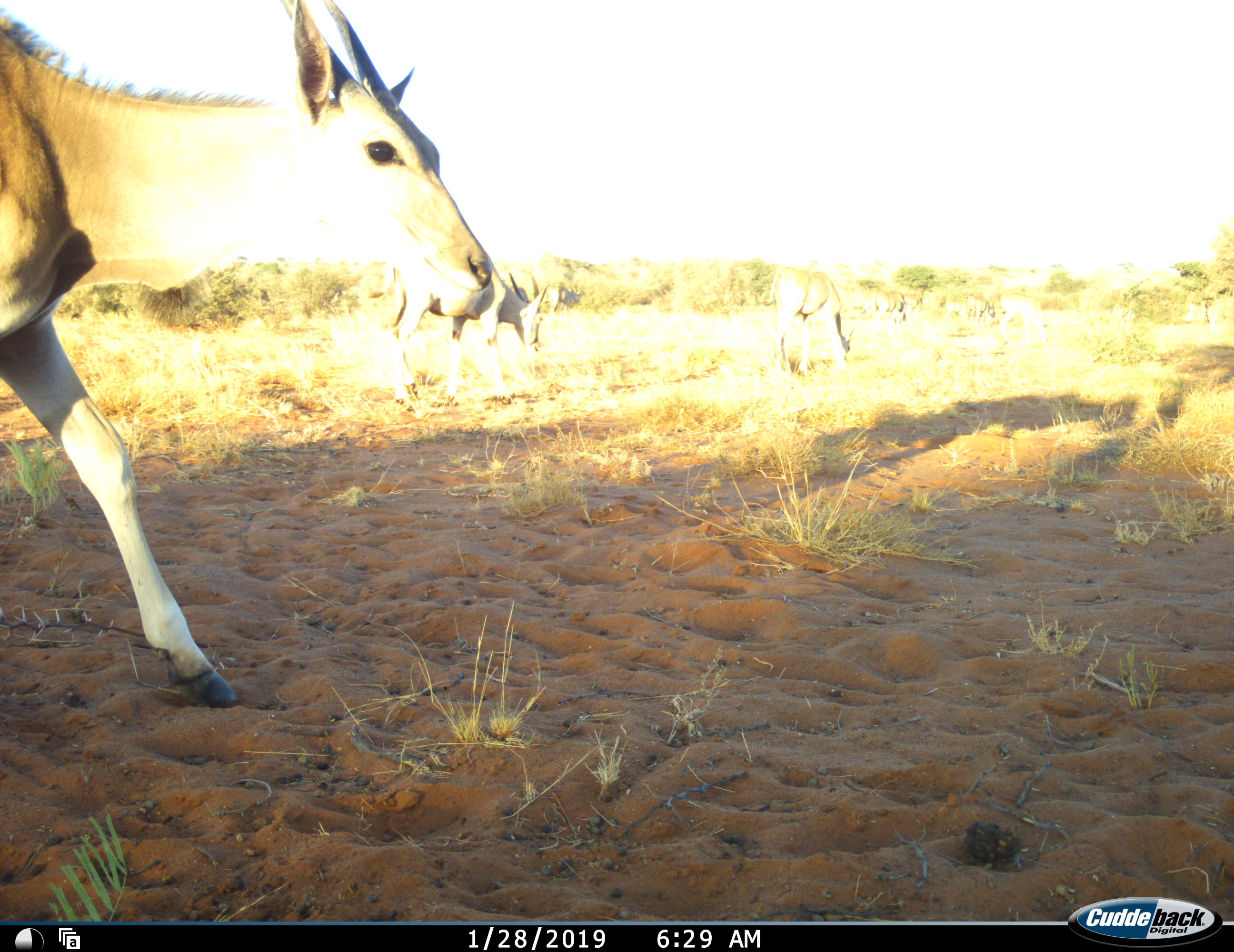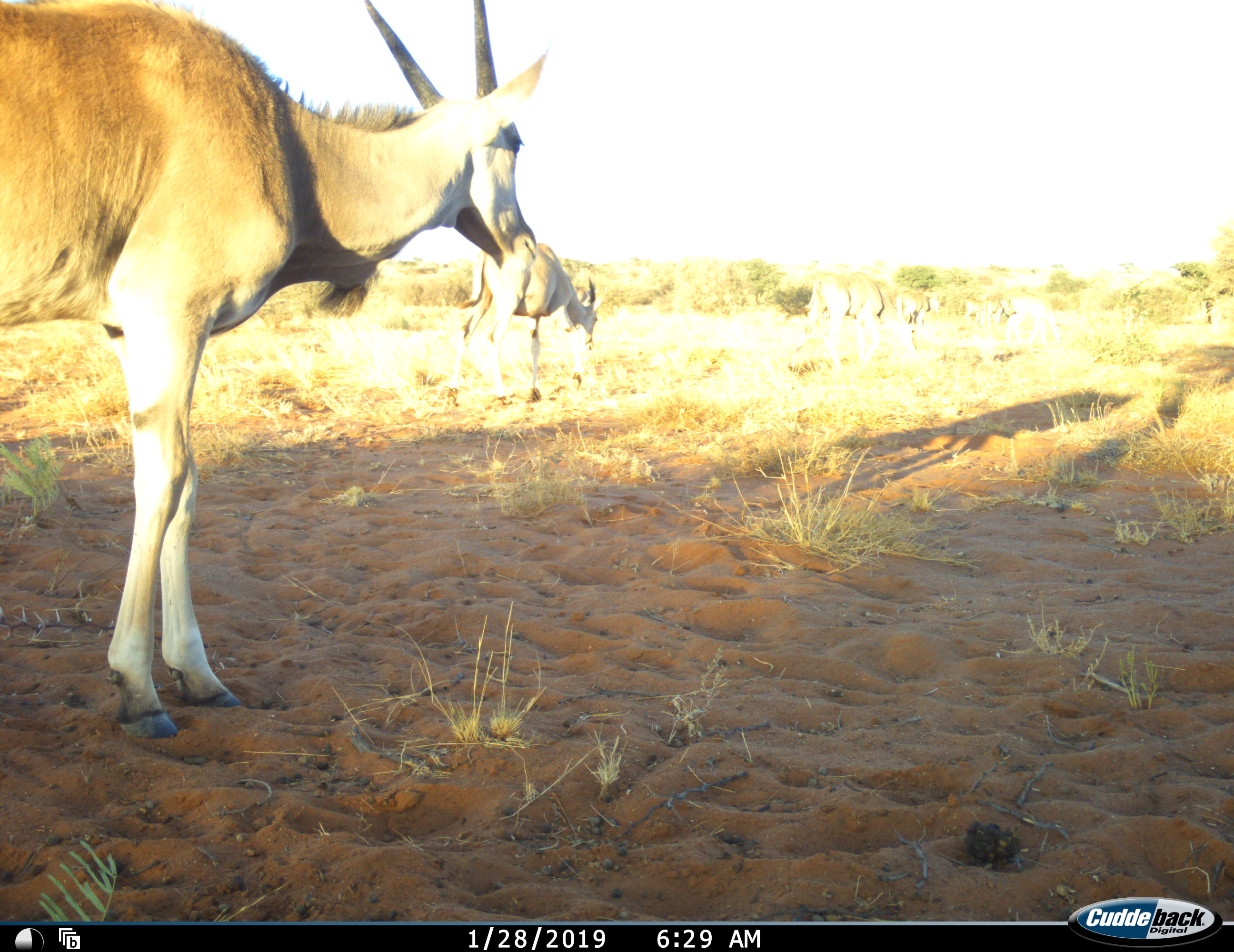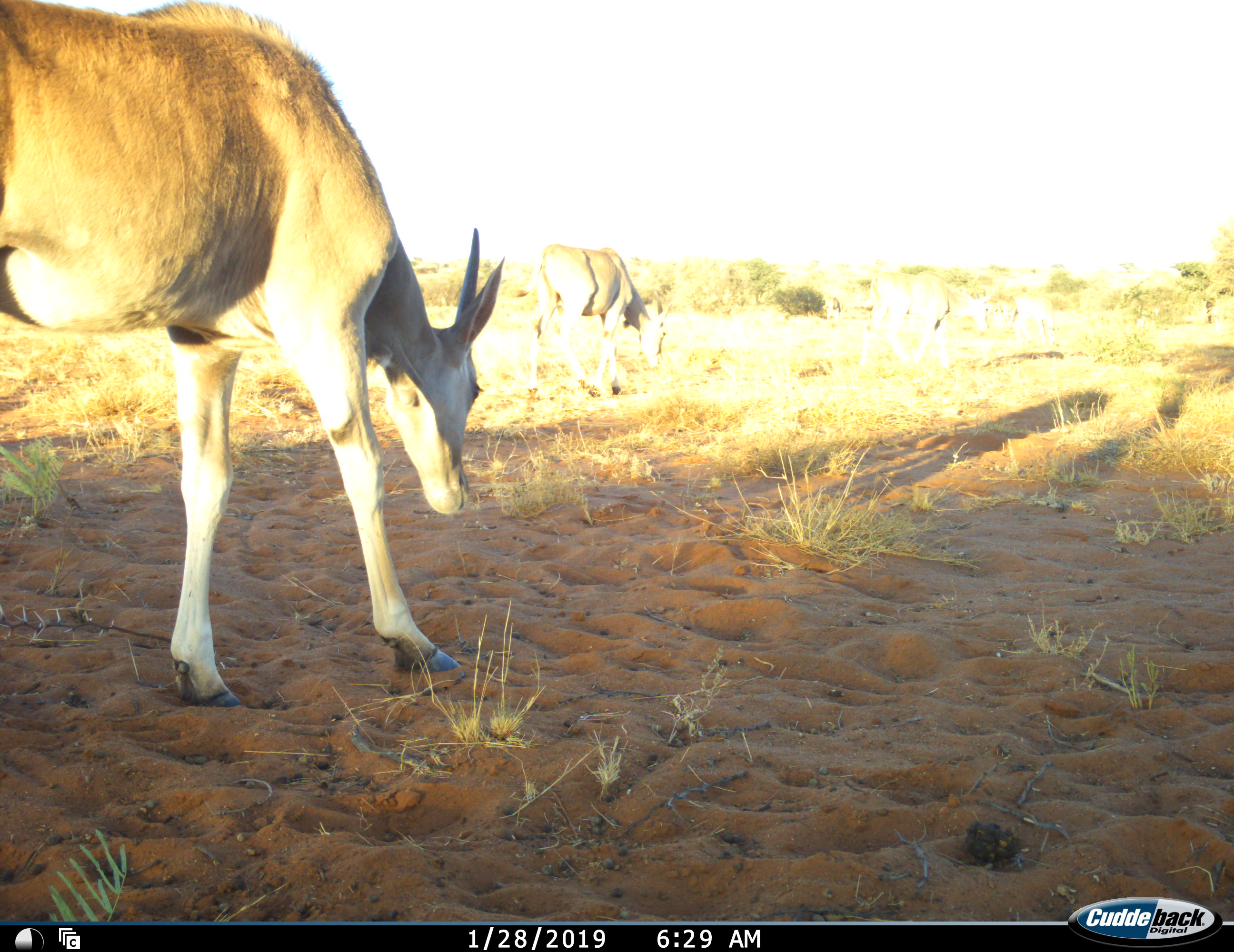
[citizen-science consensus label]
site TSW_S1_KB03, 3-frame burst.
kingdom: Animalia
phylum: Chordata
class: Mammalia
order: Artiodactyla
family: Bovidae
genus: Tragelaphus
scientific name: Tragelaphus oryx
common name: eland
Eland (Tragelaphus oryx), count 6. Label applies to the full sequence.